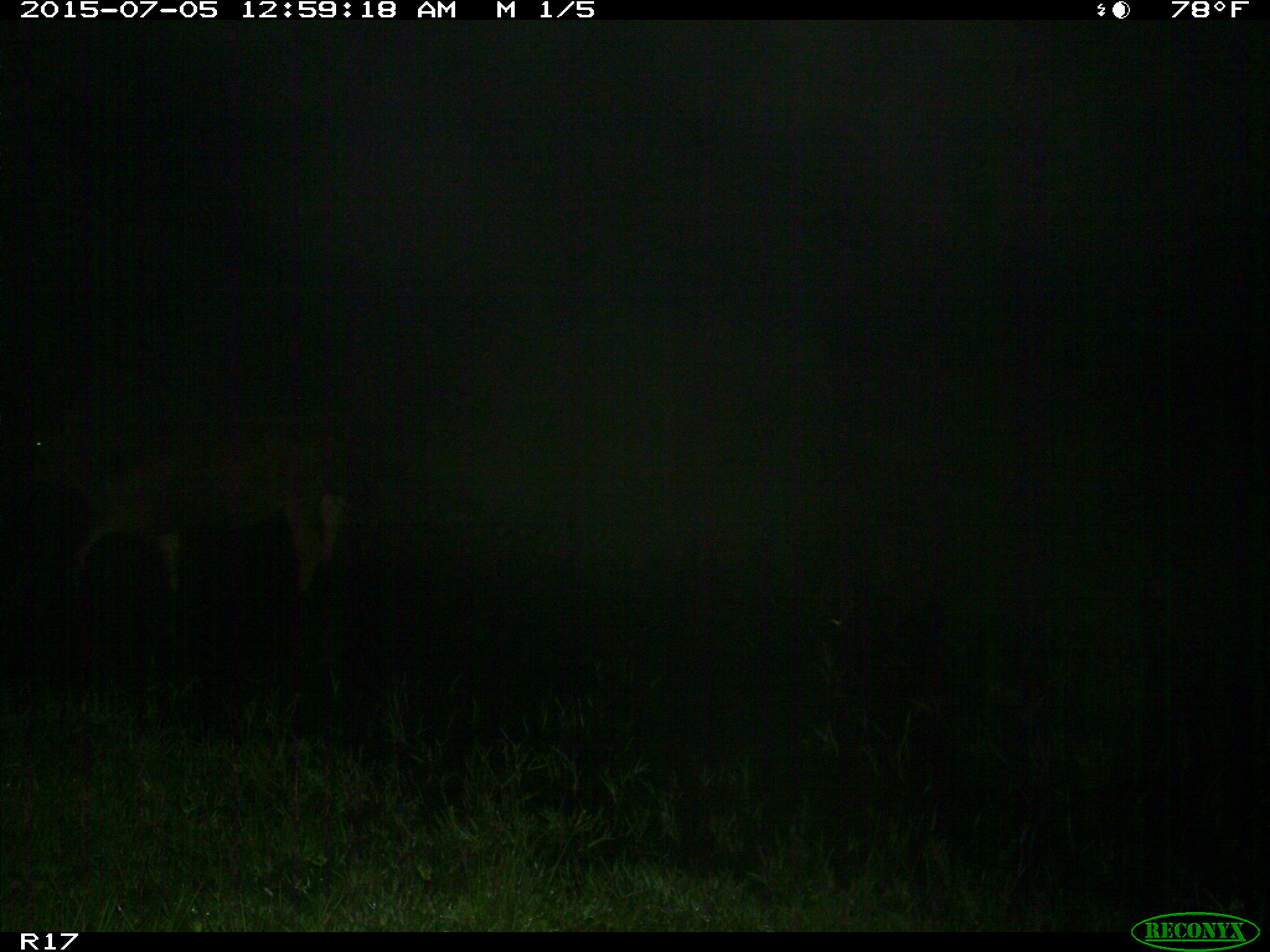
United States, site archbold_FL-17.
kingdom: Animalia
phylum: Chordata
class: Mammalia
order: Artiodactyla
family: Bovidae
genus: Bos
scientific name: Bos taurus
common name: domestic cow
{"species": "Bos taurus (domestic cow)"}